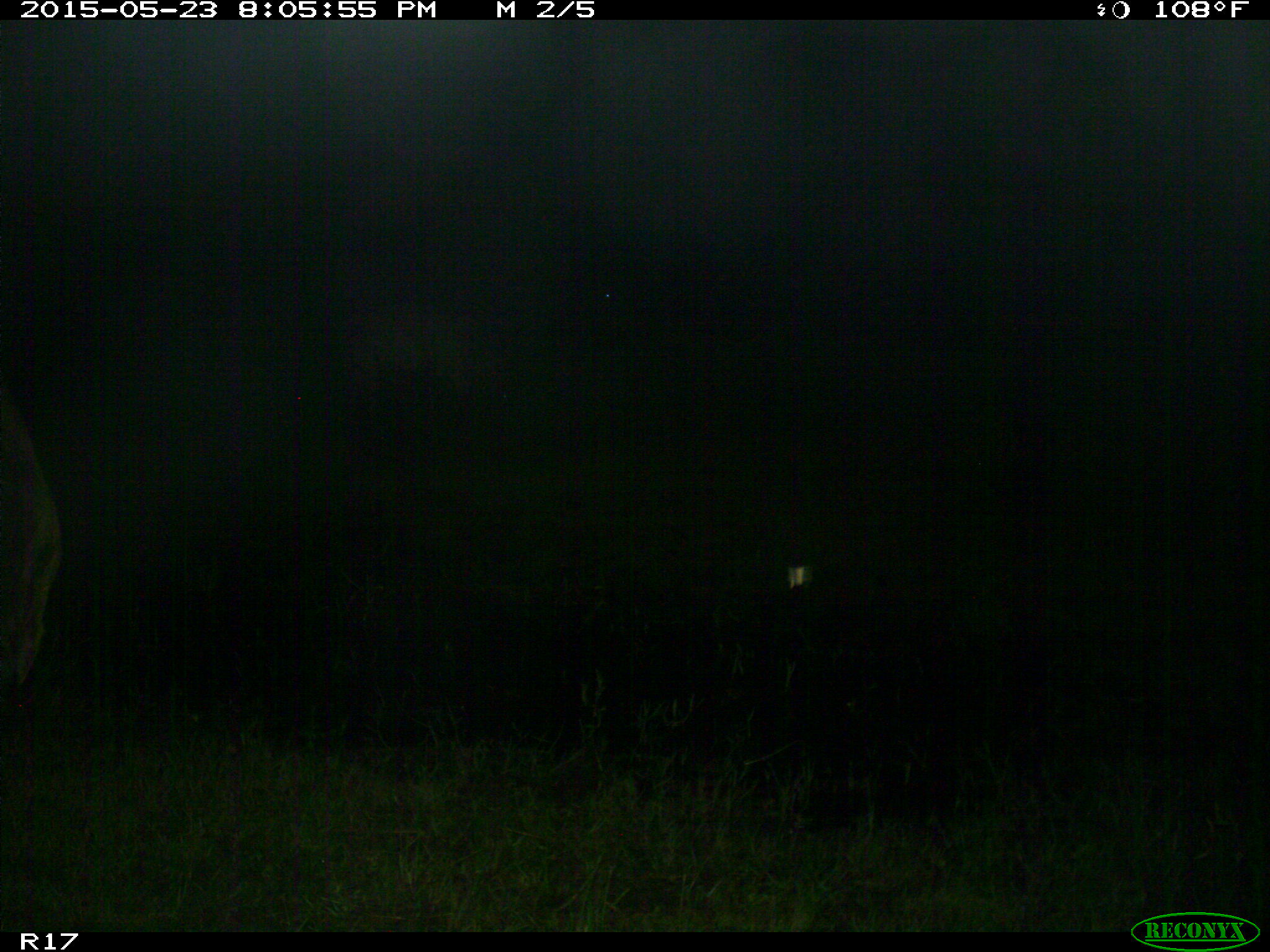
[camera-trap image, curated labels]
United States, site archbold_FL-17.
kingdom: Animalia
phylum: Chordata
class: Mammalia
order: Artiodactyla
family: Bovidae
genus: Bos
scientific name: Bos taurus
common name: domestic cow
Bos taurus (domestic cow).